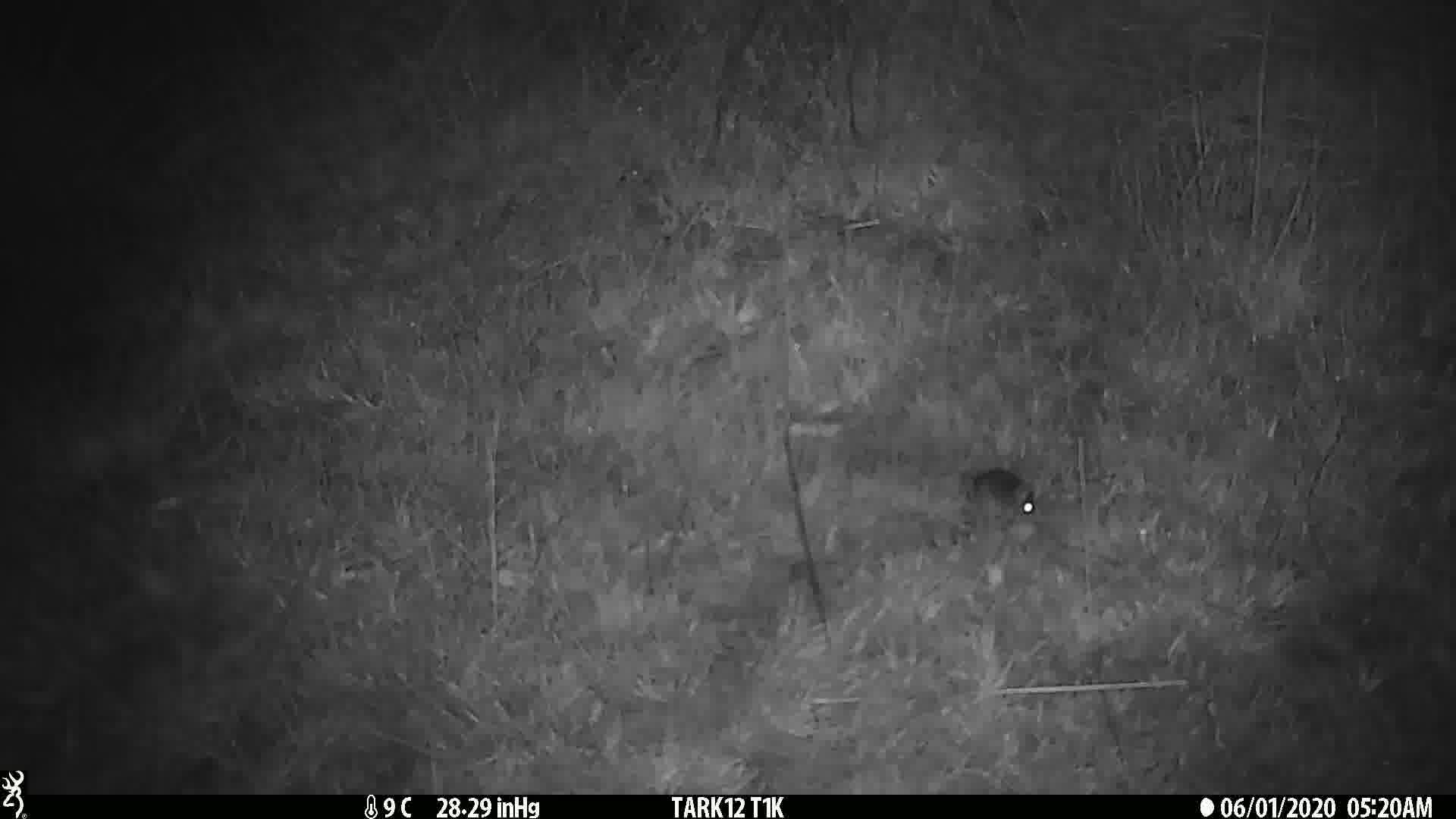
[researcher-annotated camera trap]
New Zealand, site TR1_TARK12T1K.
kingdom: Animalia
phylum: Chordata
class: Mammalia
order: Rodentia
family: Muridae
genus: Mus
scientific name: Mus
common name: mouse